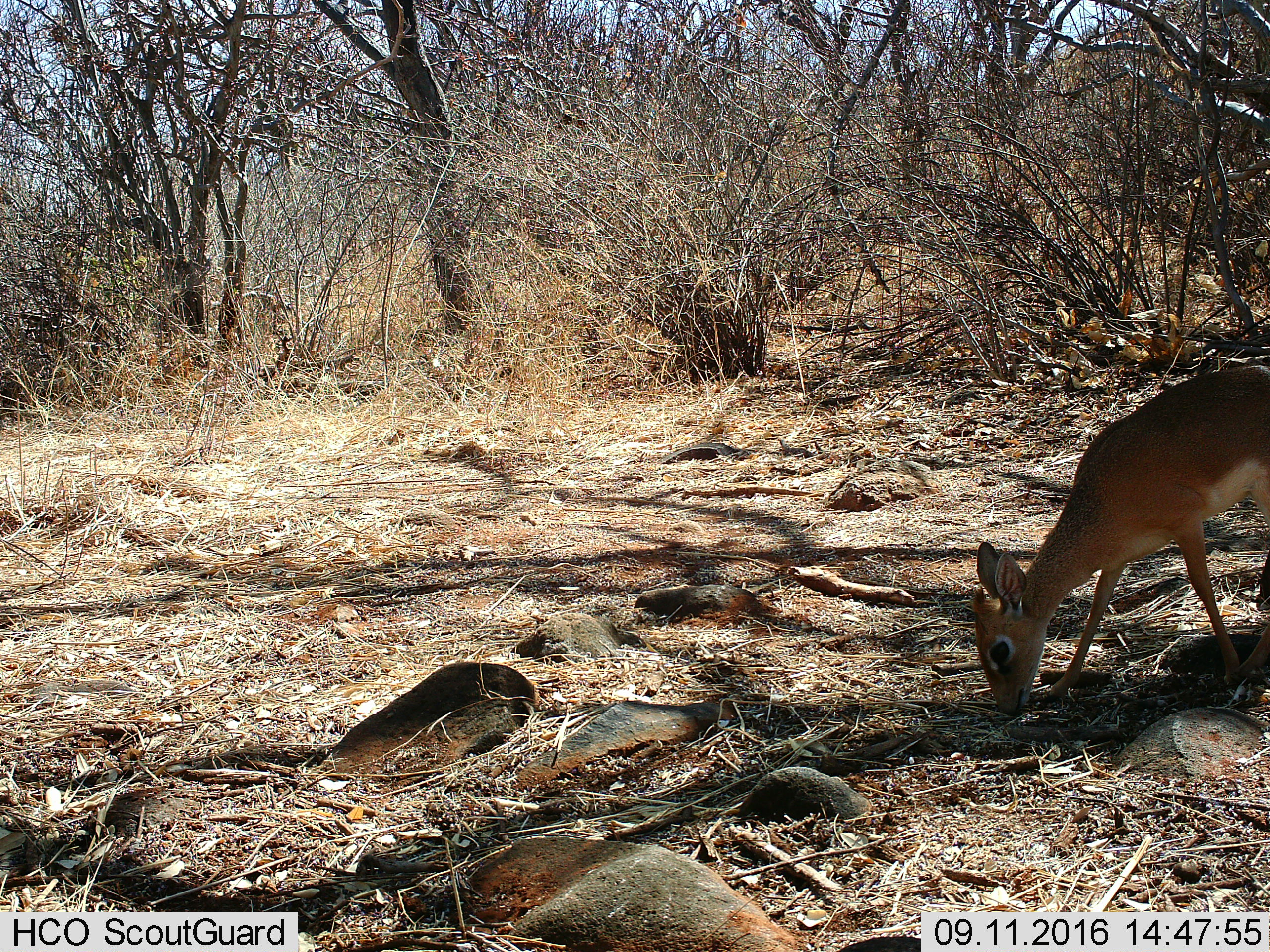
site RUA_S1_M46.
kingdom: Animalia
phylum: Chordata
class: Mammalia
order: Artiodactyla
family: Bovidae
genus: Madoqua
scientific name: Madoqua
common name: dik-dik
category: dikdik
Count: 1.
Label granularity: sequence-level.